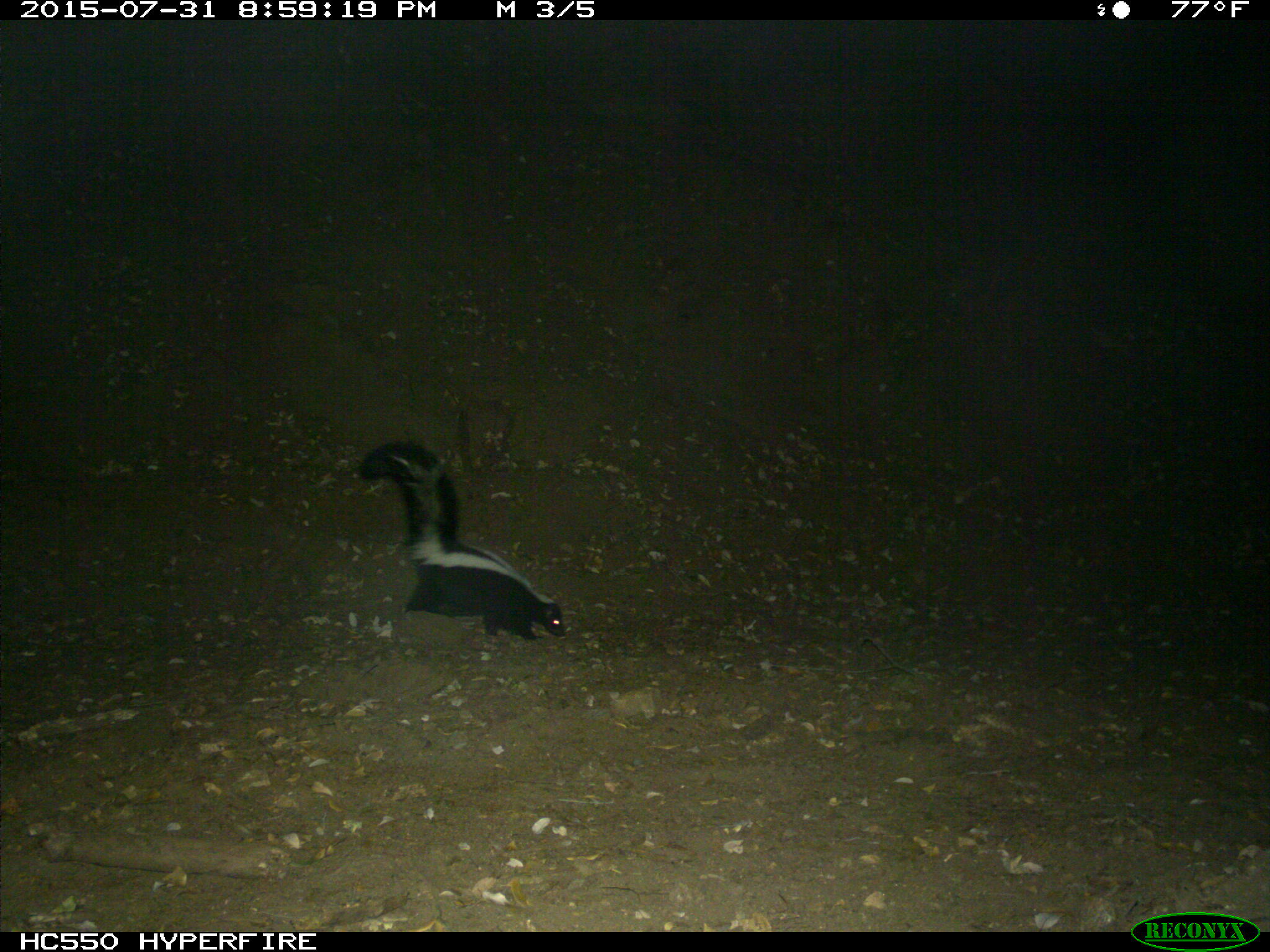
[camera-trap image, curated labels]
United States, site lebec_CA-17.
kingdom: Animalia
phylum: Chordata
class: Mammalia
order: Carnivora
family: Mephitidae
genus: Mephitis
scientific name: Mephitis mephitis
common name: striped skunk